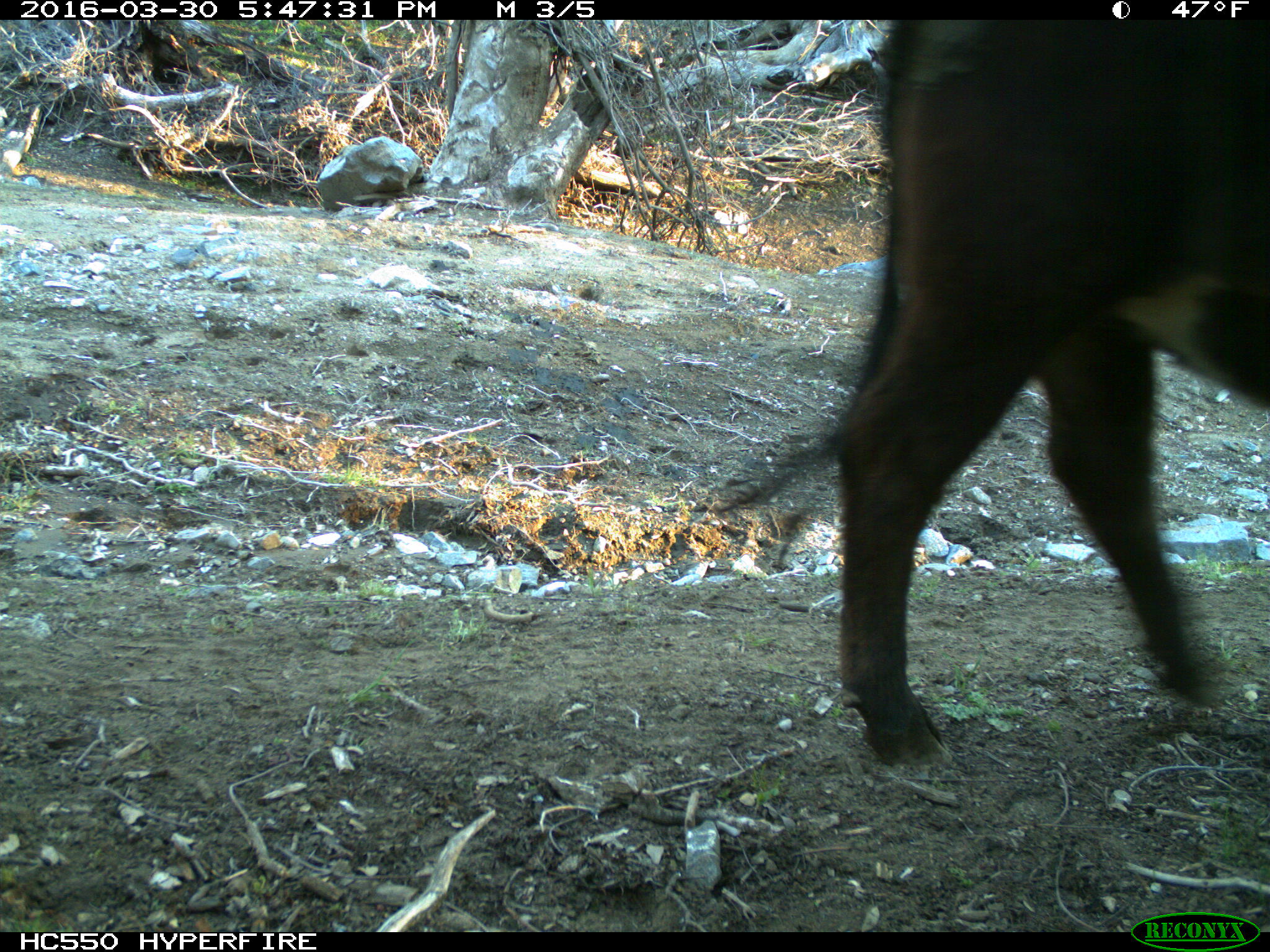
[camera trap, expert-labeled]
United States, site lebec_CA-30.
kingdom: Animalia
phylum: Chordata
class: Mammalia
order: Artiodactyla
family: Bovidae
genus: Bos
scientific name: Bos taurus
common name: domestic cow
Bos taurus (domestic cow).